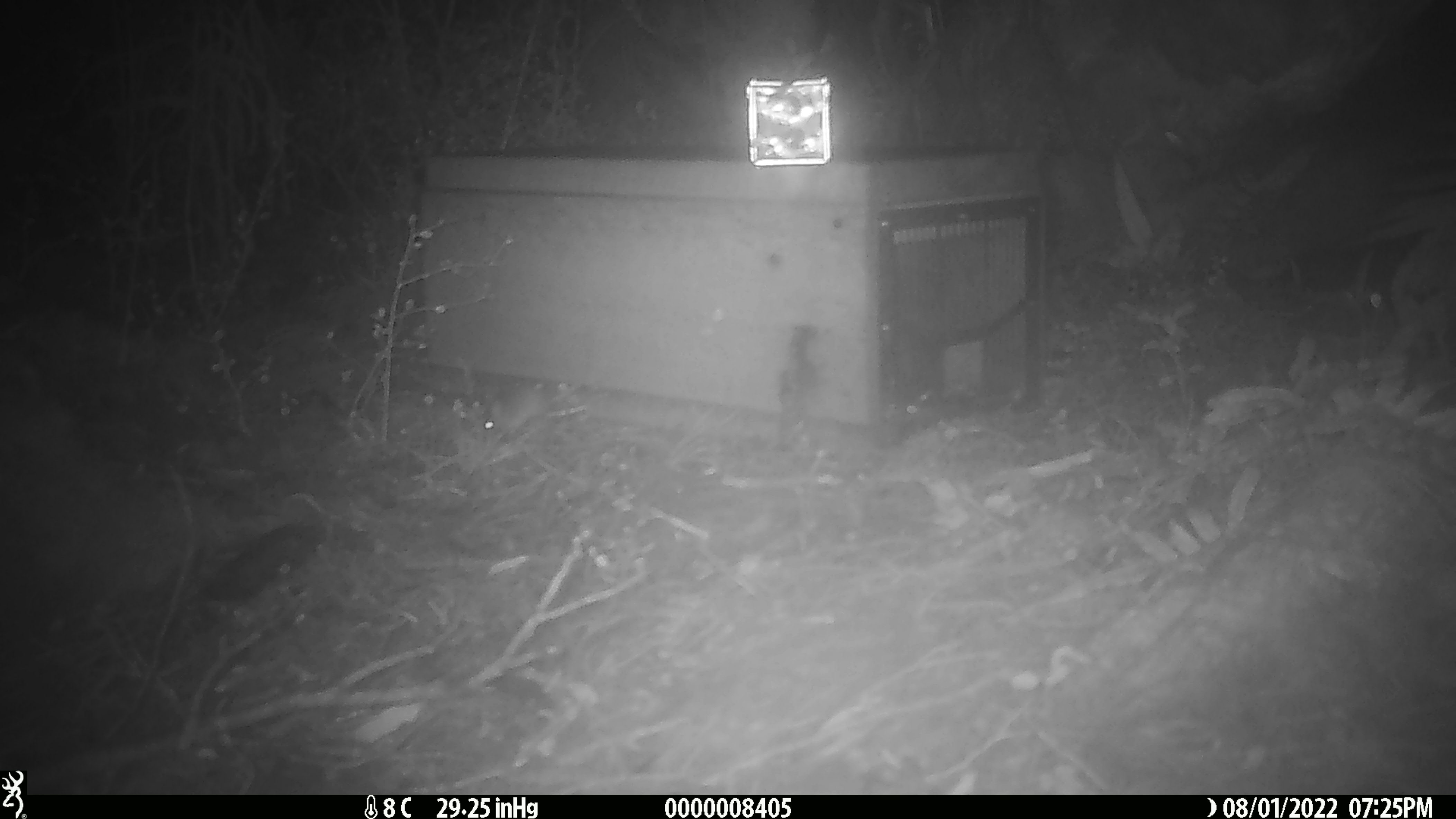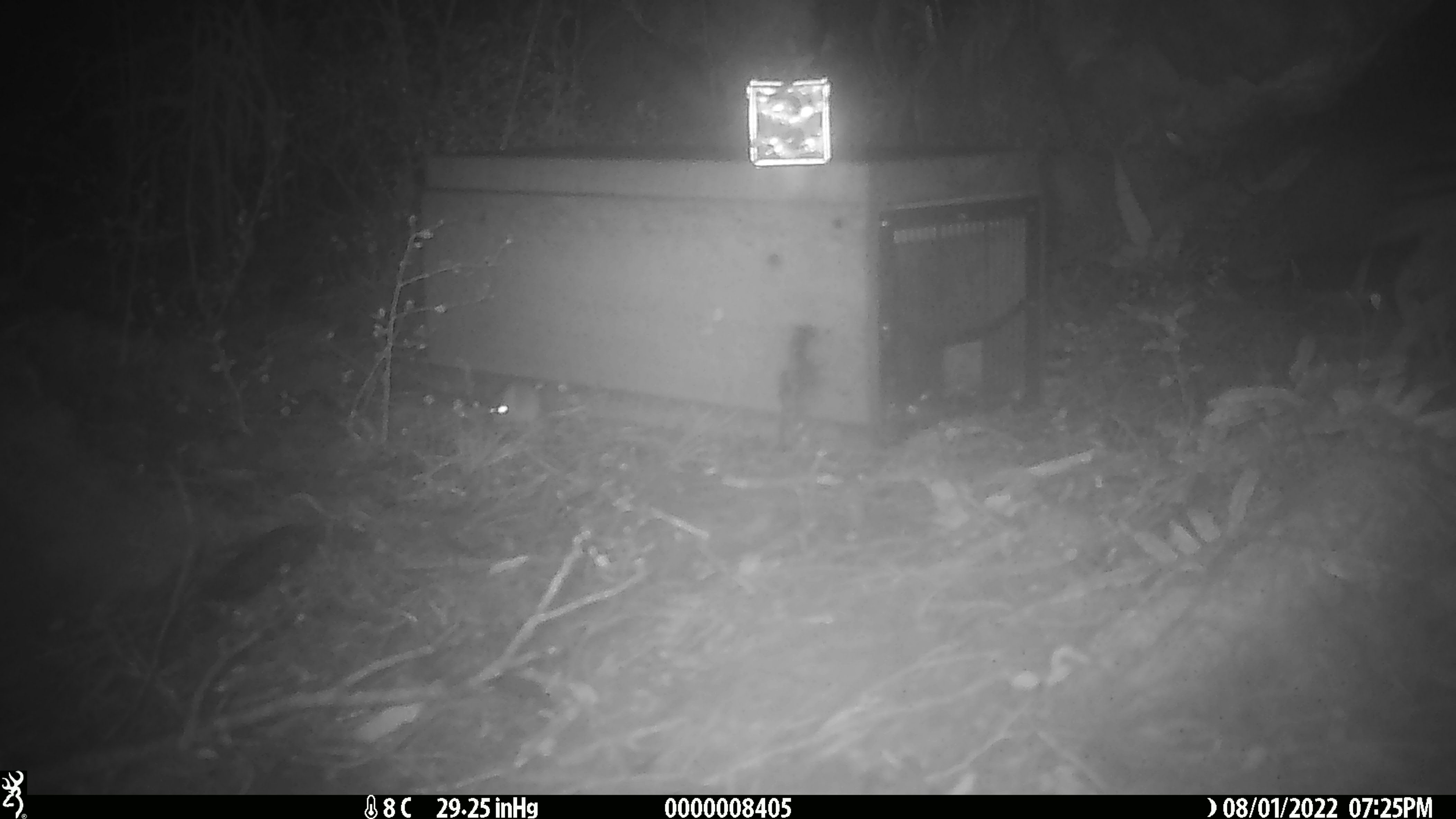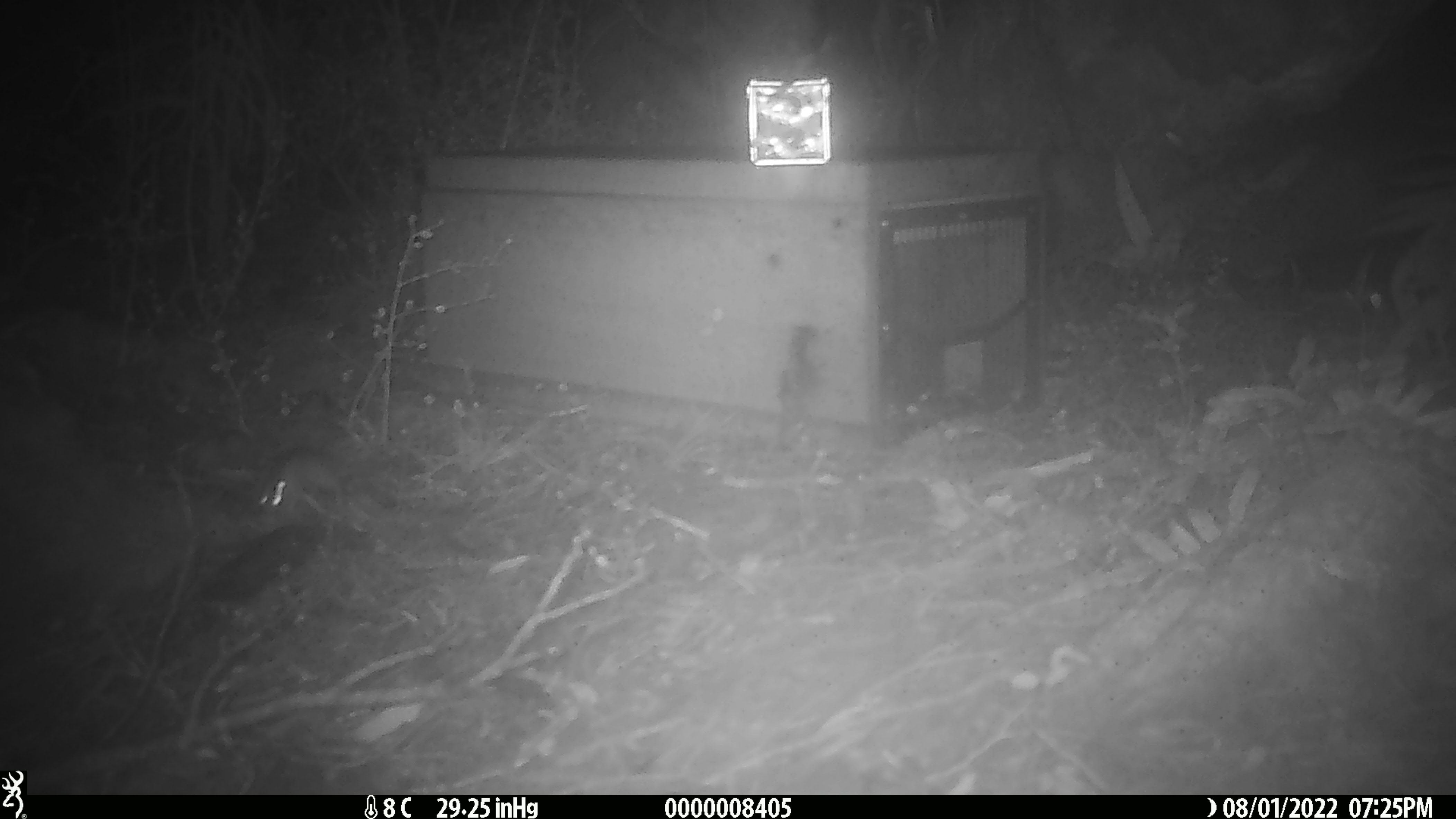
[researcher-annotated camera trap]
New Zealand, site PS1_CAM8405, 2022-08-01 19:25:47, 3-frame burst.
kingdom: Animalia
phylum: Chordata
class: Mammalia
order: Rodentia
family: Muridae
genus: Mus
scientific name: Mus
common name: mouse